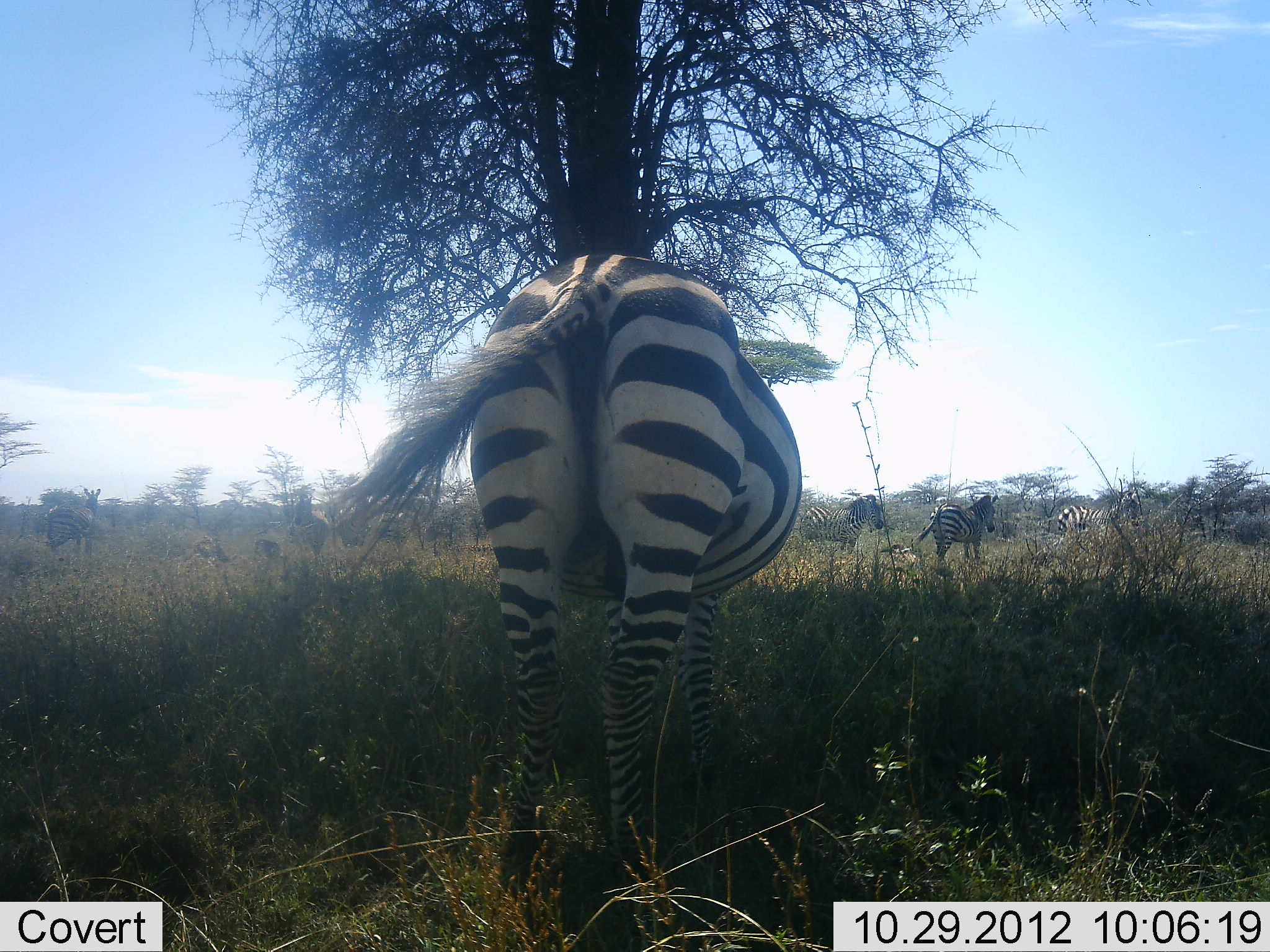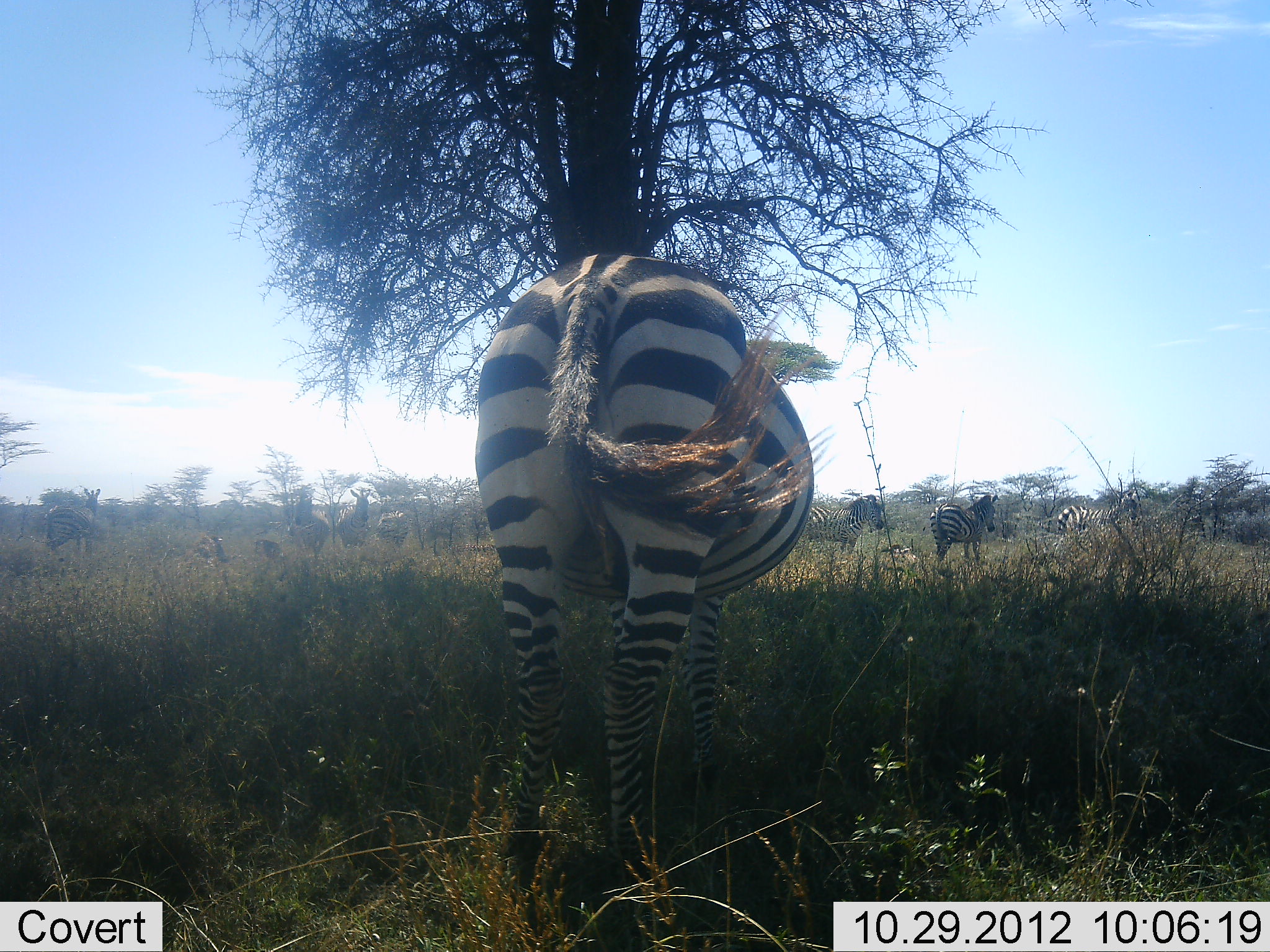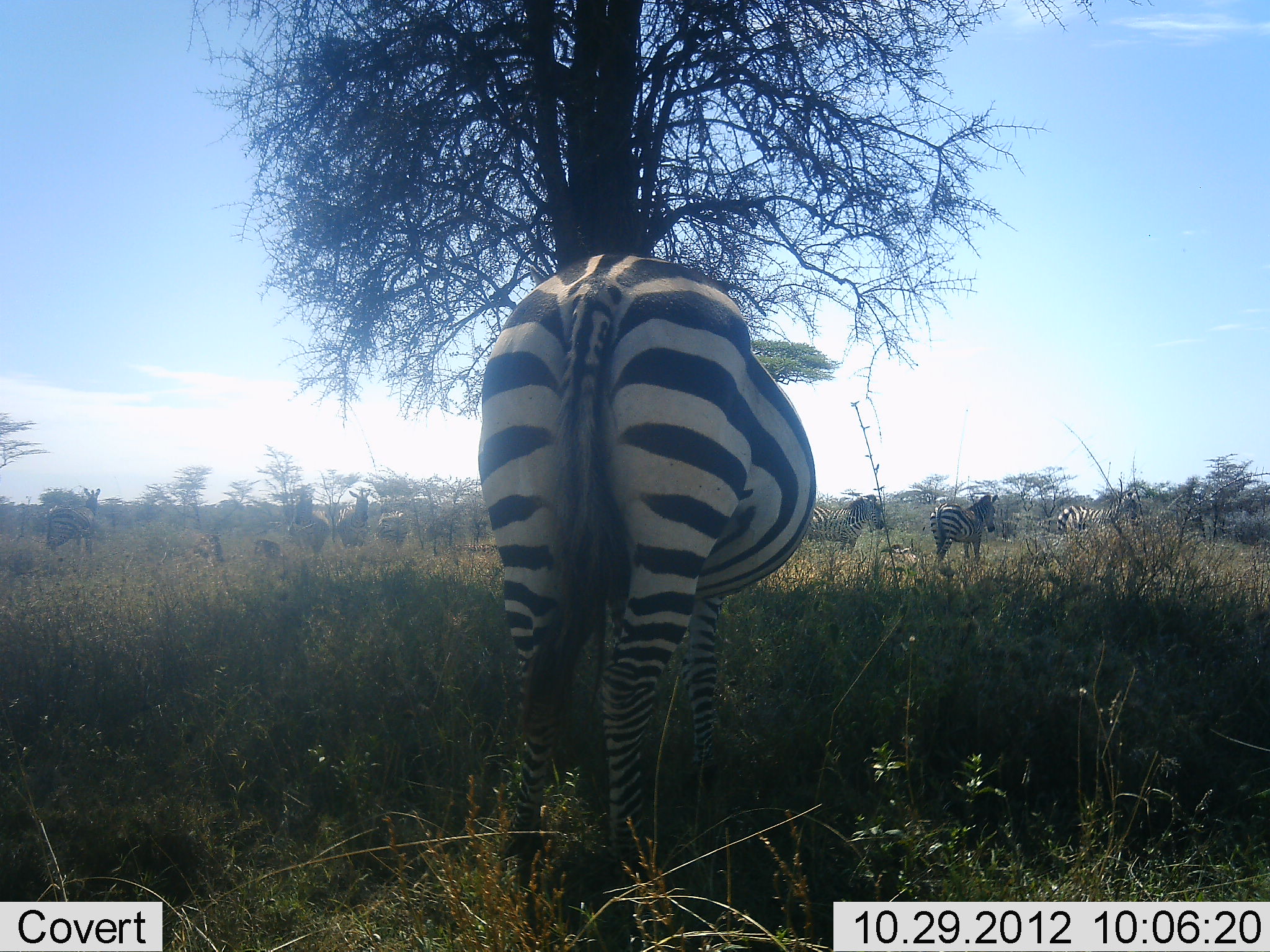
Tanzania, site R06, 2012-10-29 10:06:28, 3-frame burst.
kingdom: Animalia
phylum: Chordata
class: Mammalia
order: Perissodactyla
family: Equidae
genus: Equus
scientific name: Equus quagga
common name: plains zebra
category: zebra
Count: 8.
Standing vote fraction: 75%.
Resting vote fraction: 25%.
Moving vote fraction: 0%.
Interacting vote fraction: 0%.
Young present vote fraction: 0%.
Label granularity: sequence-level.